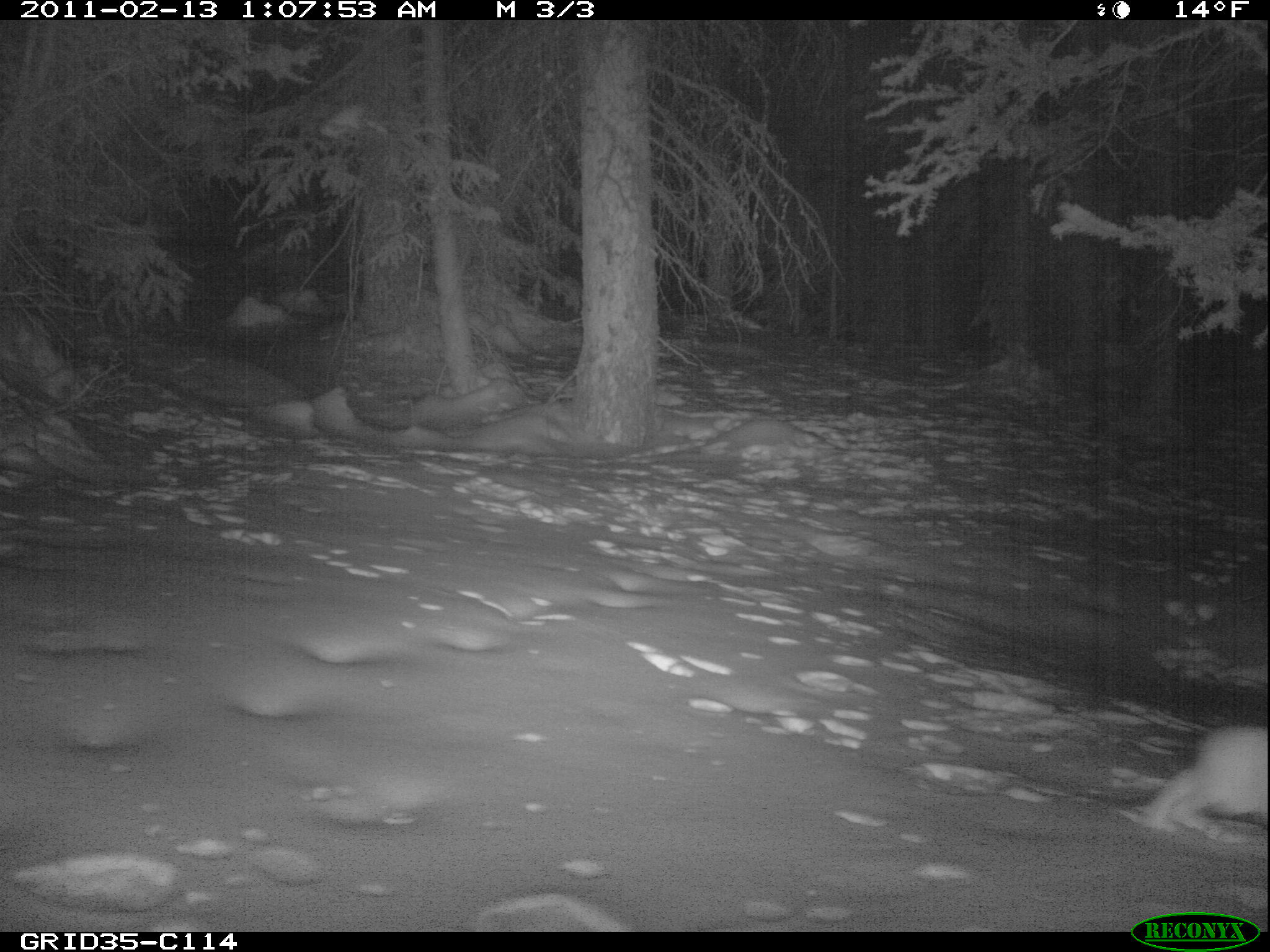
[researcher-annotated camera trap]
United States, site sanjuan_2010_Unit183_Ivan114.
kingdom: Animalia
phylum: Chordata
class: Mammalia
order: Lagomorpha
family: Leporidae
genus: Lepus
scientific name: Lepus americanus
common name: snowshoe hare